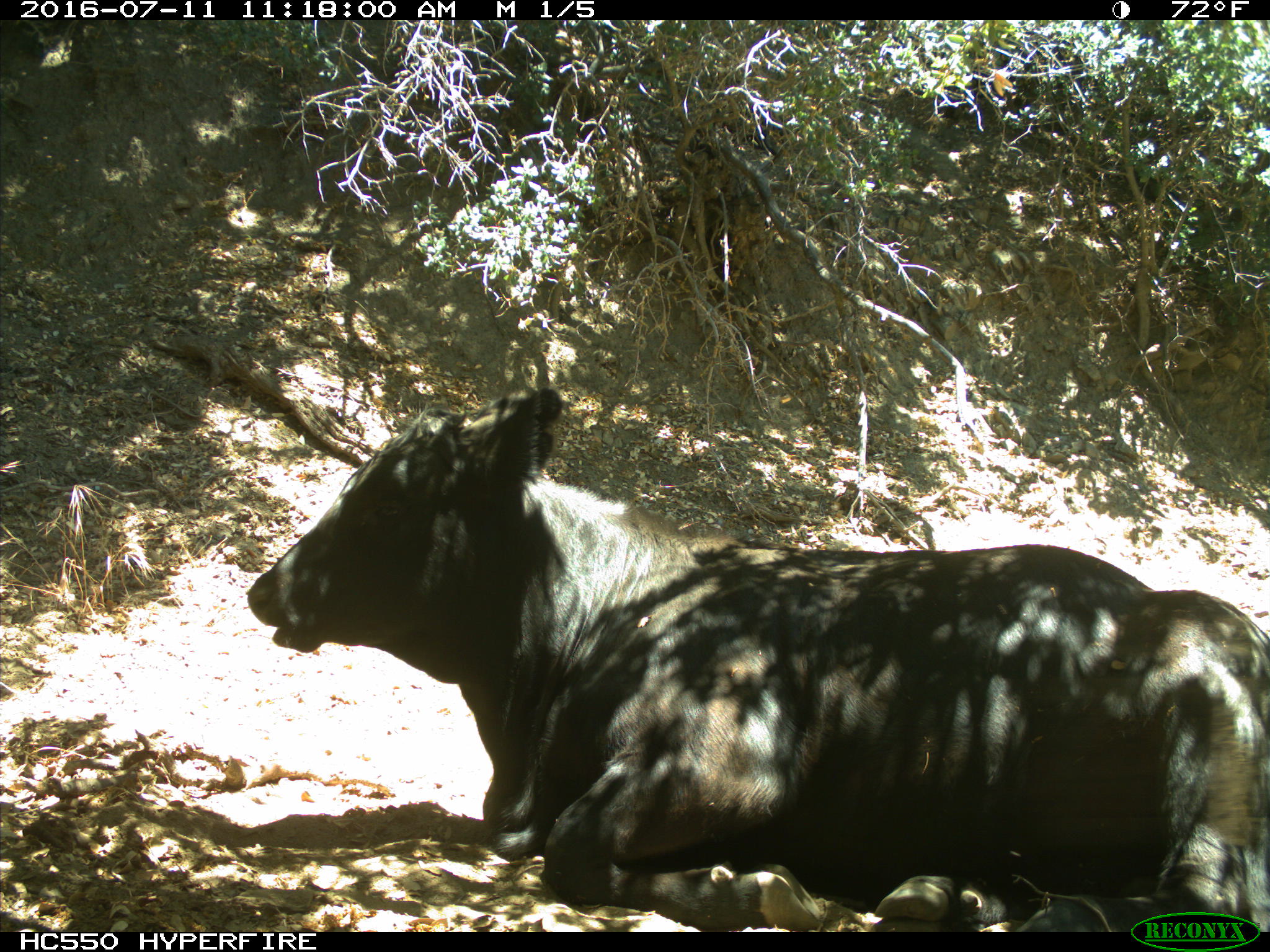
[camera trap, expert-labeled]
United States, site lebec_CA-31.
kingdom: Animalia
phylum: Chordata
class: Mammalia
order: Artiodactyla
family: Bovidae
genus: Bos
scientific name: Bos taurus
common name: domestic cow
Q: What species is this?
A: Bos taurus (domestic cow).